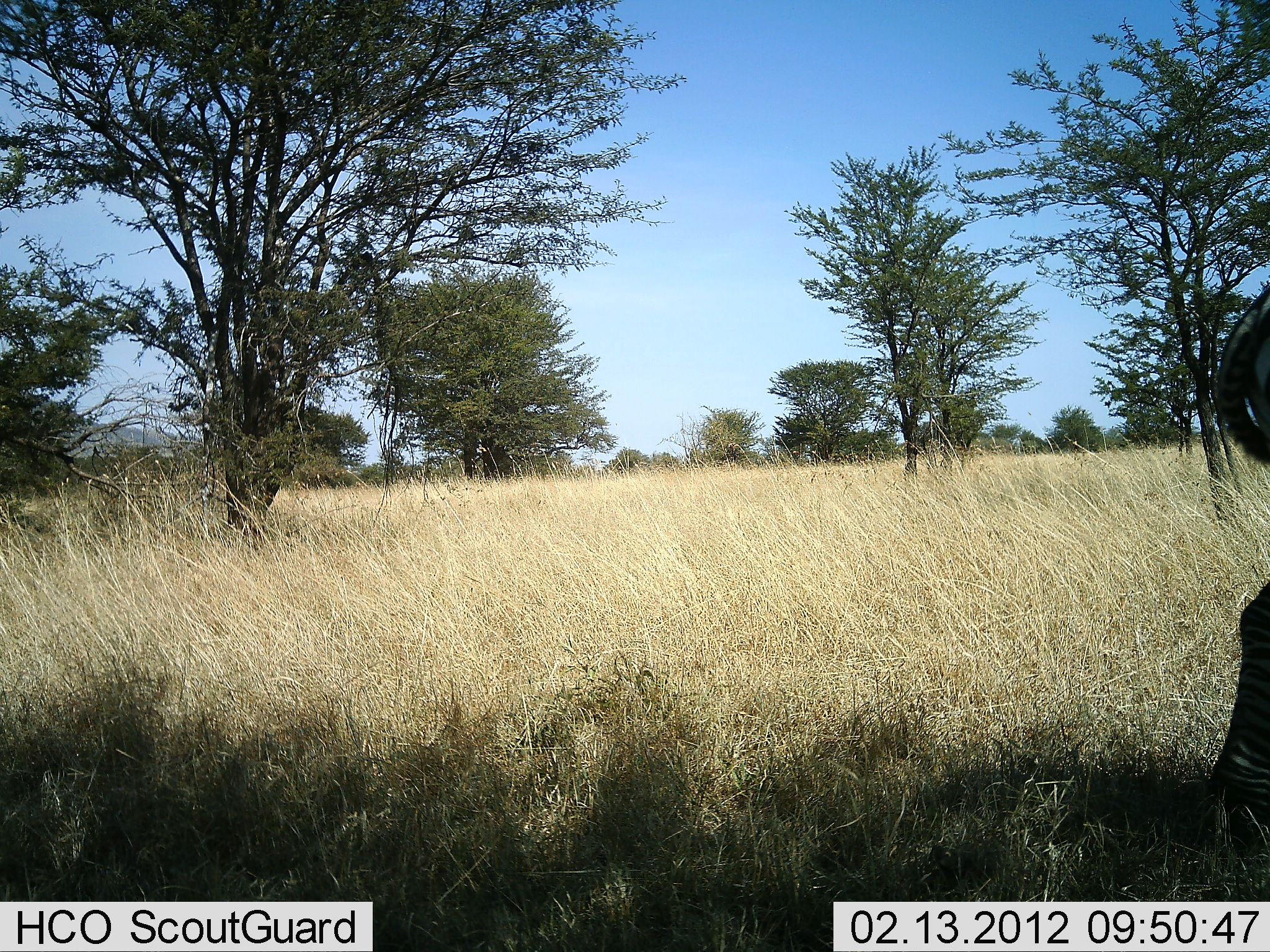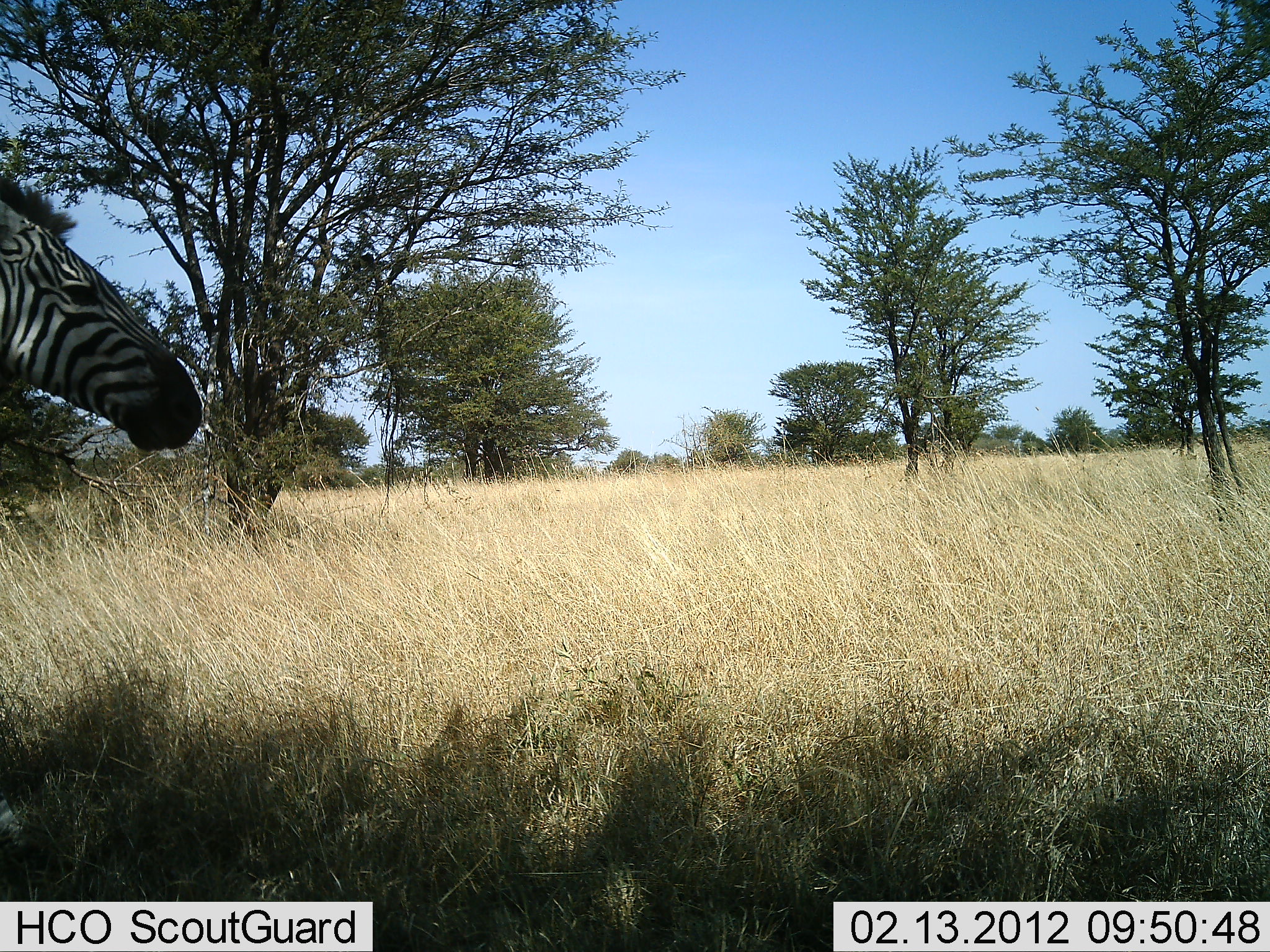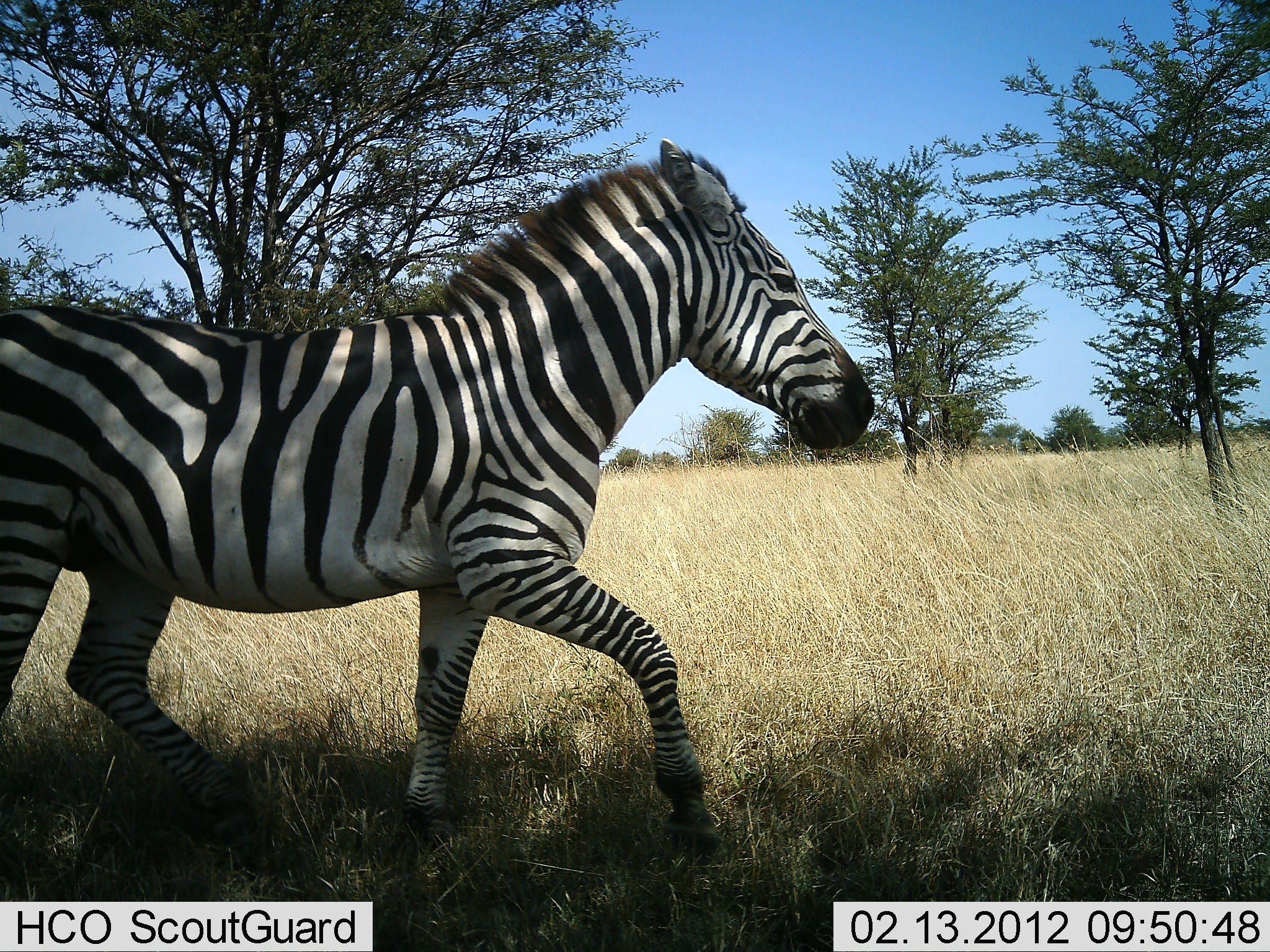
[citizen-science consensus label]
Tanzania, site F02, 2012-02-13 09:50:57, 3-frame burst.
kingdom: Animalia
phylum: Chordata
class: Mammalia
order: Perissodactyla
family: Equidae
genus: Equus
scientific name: Equus quagga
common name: plains zebra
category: zebra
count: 2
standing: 6%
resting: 0%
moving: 100%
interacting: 0%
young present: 0%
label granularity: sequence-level